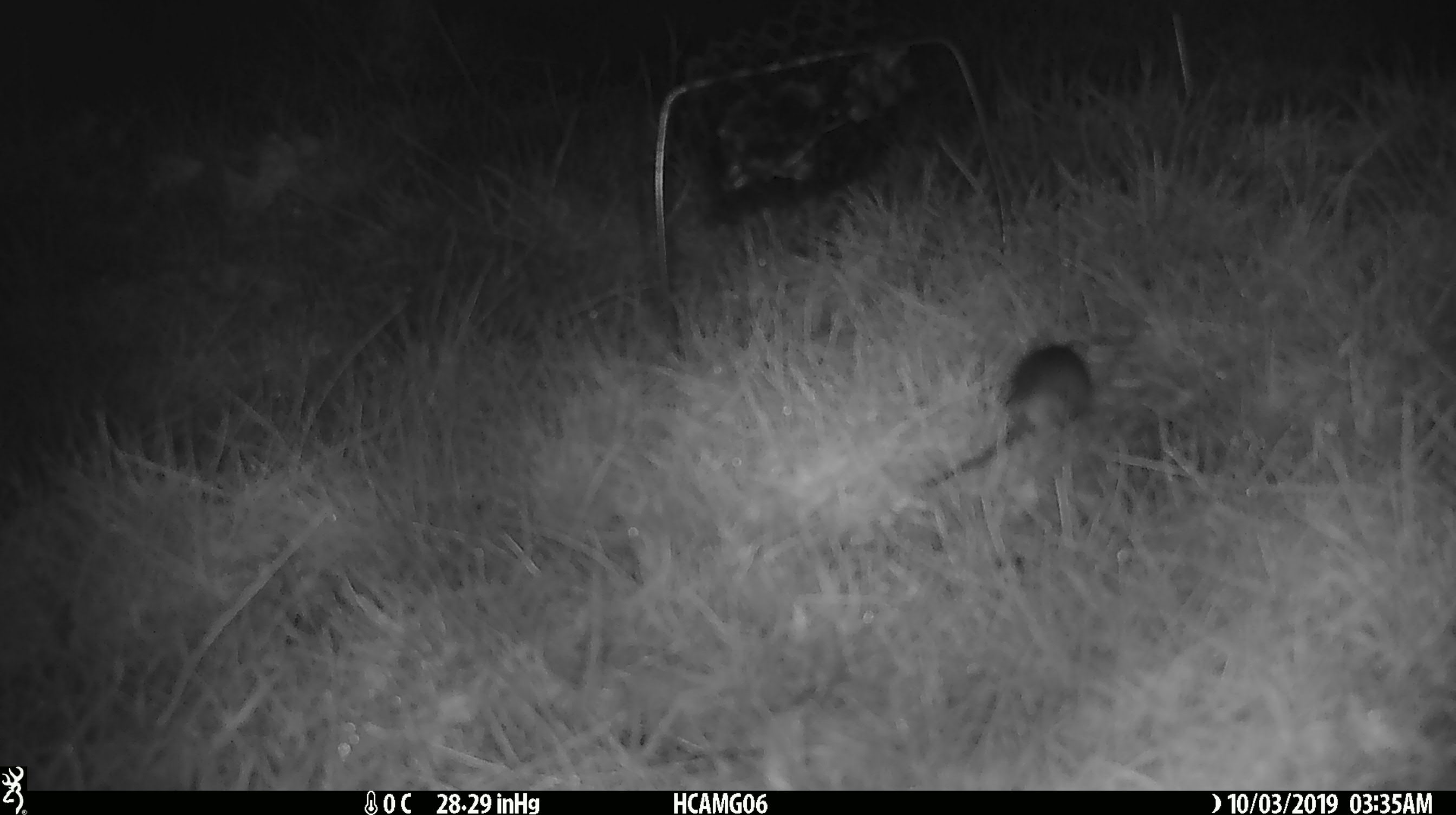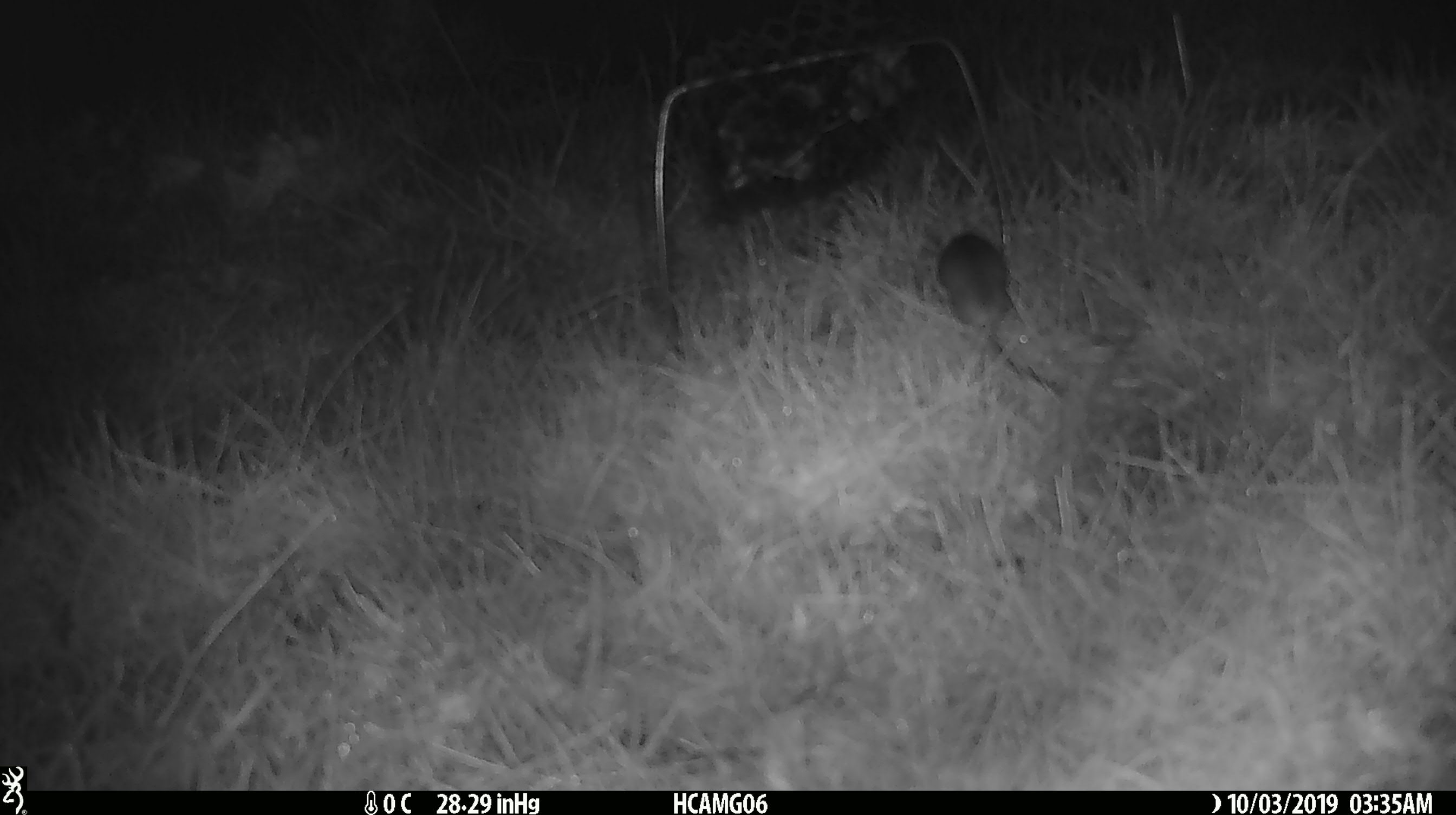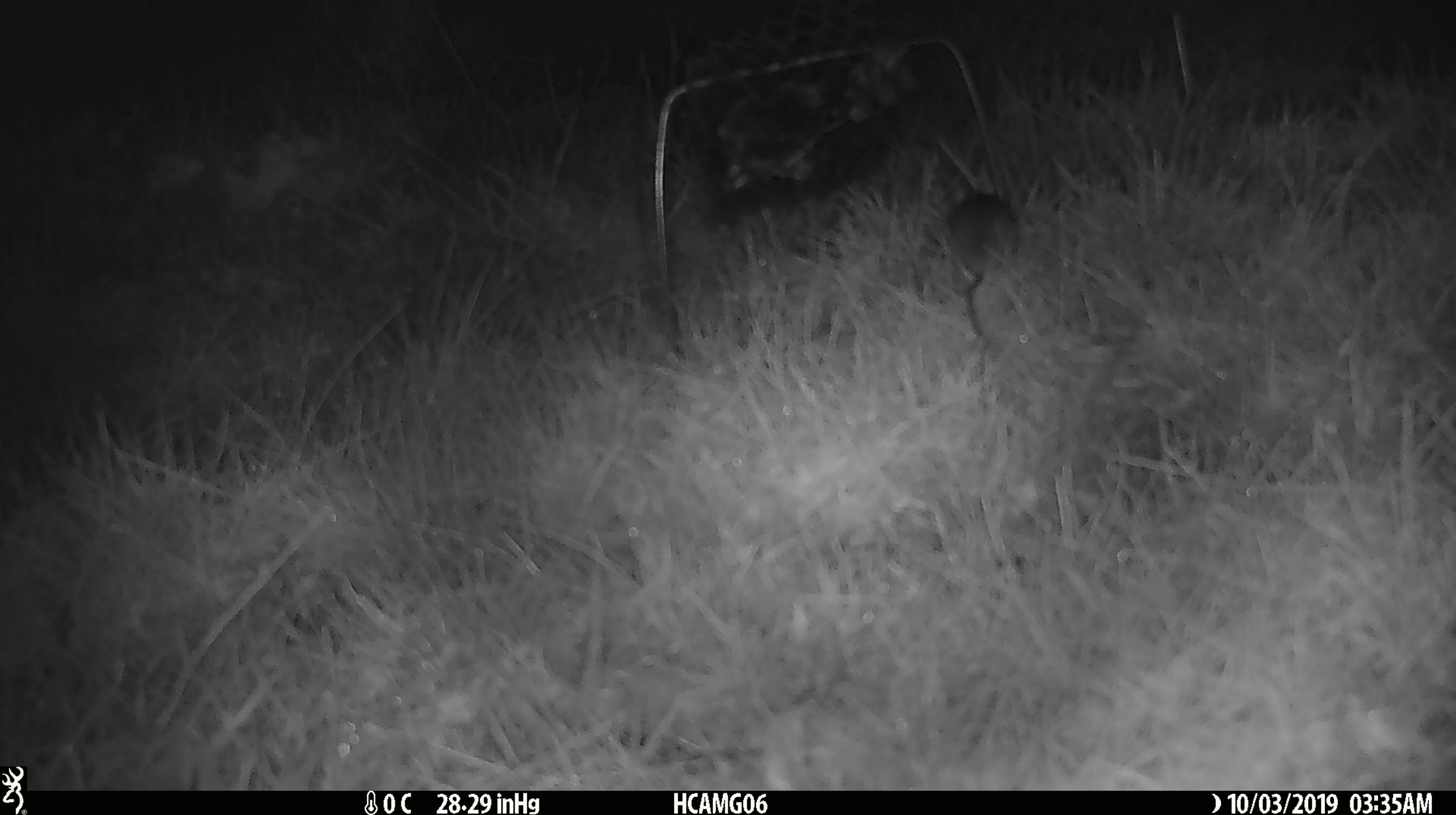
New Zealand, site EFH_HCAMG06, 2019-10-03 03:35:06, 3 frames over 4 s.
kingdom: Animalia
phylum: Chordata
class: Mammalia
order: Rodentia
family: Muridae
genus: Mus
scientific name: Mus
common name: mouse